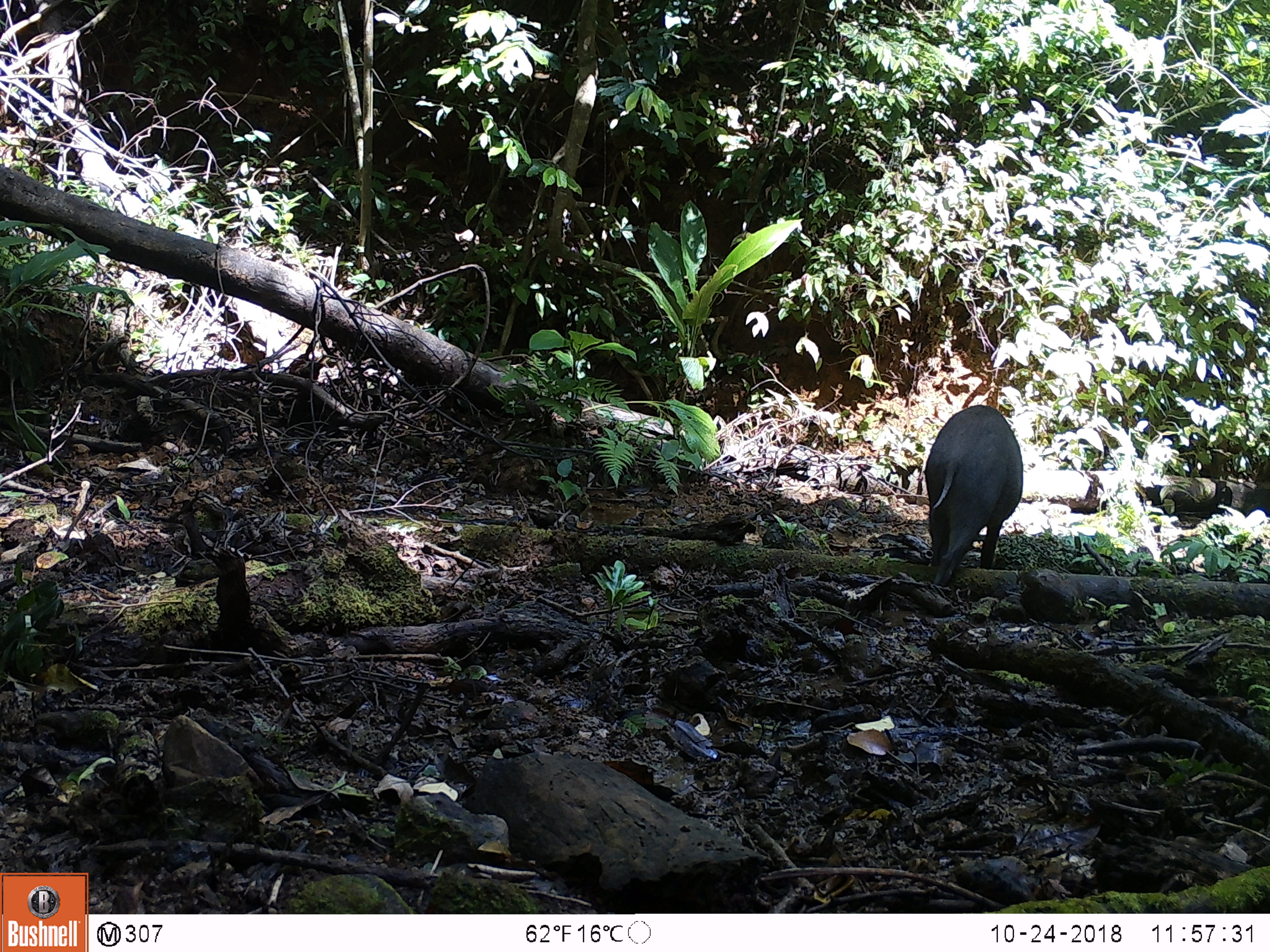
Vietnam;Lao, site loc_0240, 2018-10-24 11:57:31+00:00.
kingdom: Animalia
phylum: Chordata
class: Mammalia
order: Artiodactyla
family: Suidae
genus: Sus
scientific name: Sus scrofa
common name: eurasian wild pig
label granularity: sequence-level